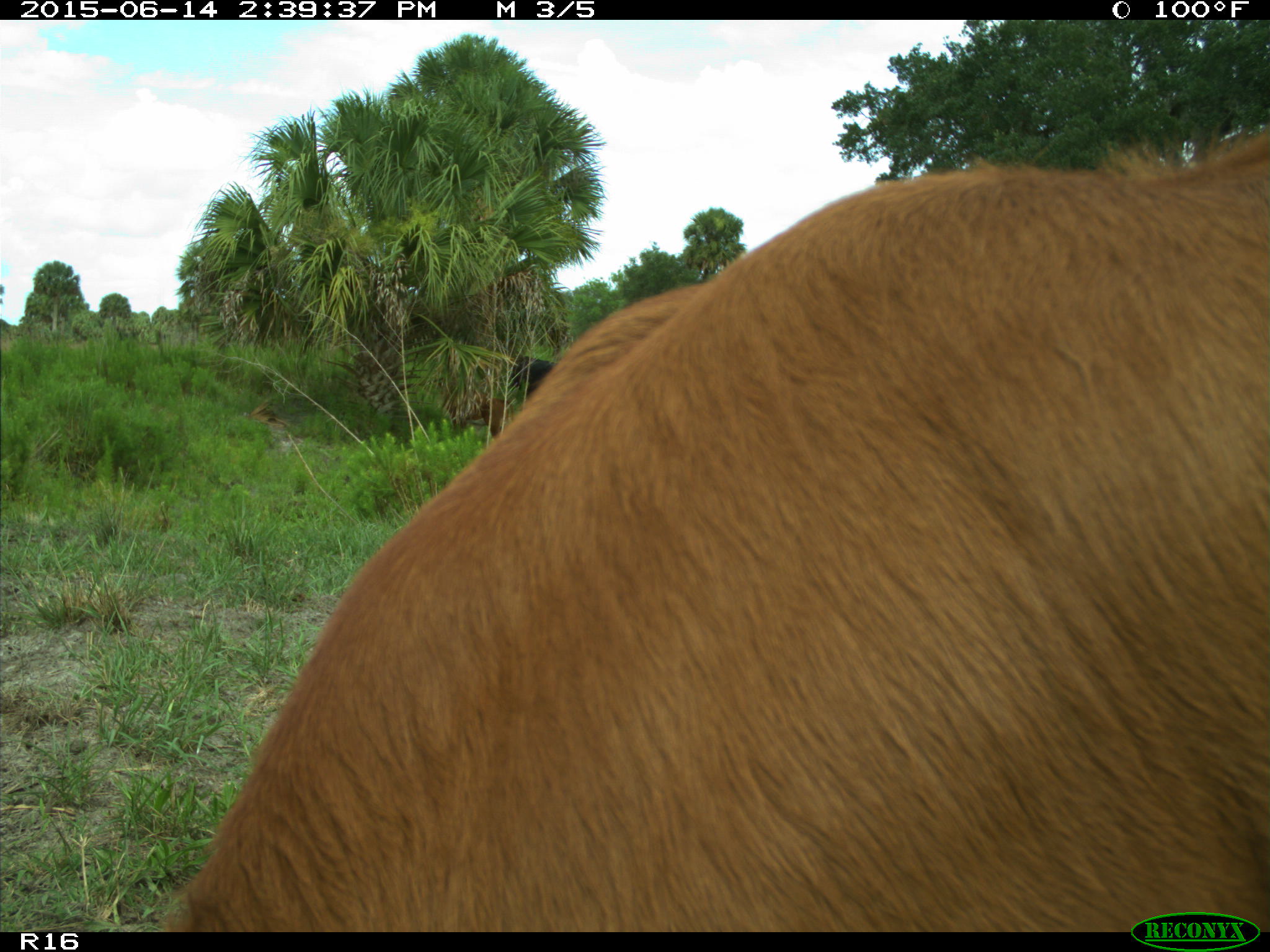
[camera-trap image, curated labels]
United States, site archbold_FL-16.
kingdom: Animalia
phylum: Chordata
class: Mammalia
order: Artiodactyla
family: Bovidae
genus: Bos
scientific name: Bos taurus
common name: domestic cow